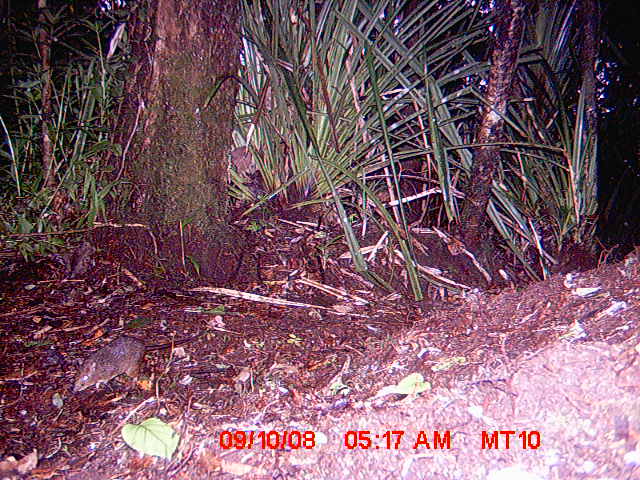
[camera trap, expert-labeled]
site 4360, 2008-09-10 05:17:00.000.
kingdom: Animalia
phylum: Chordata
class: Mammalia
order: Rodentia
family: Nesomyidae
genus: Nesomys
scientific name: Nesomys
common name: nesomys rodents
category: nesomys sp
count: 1